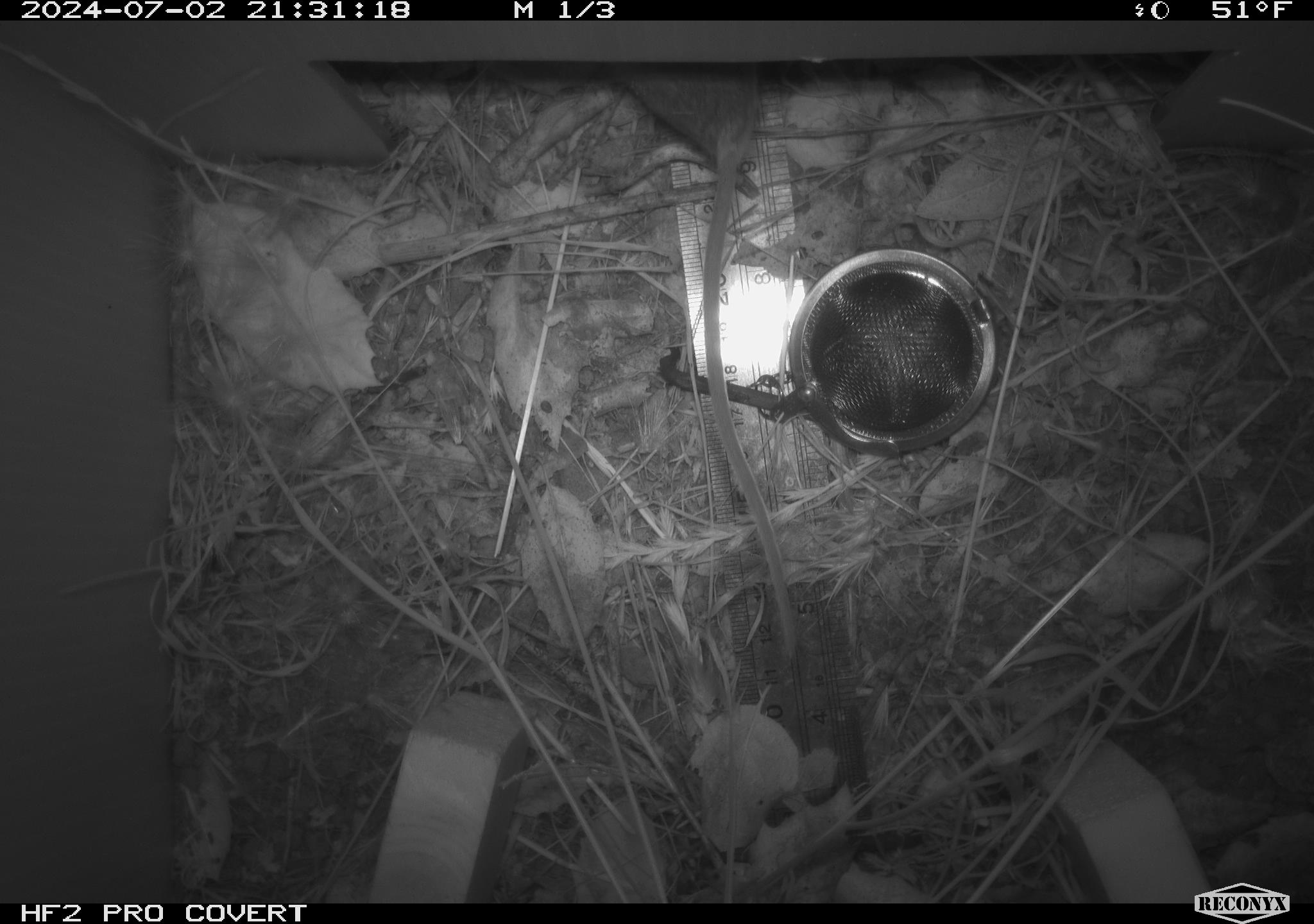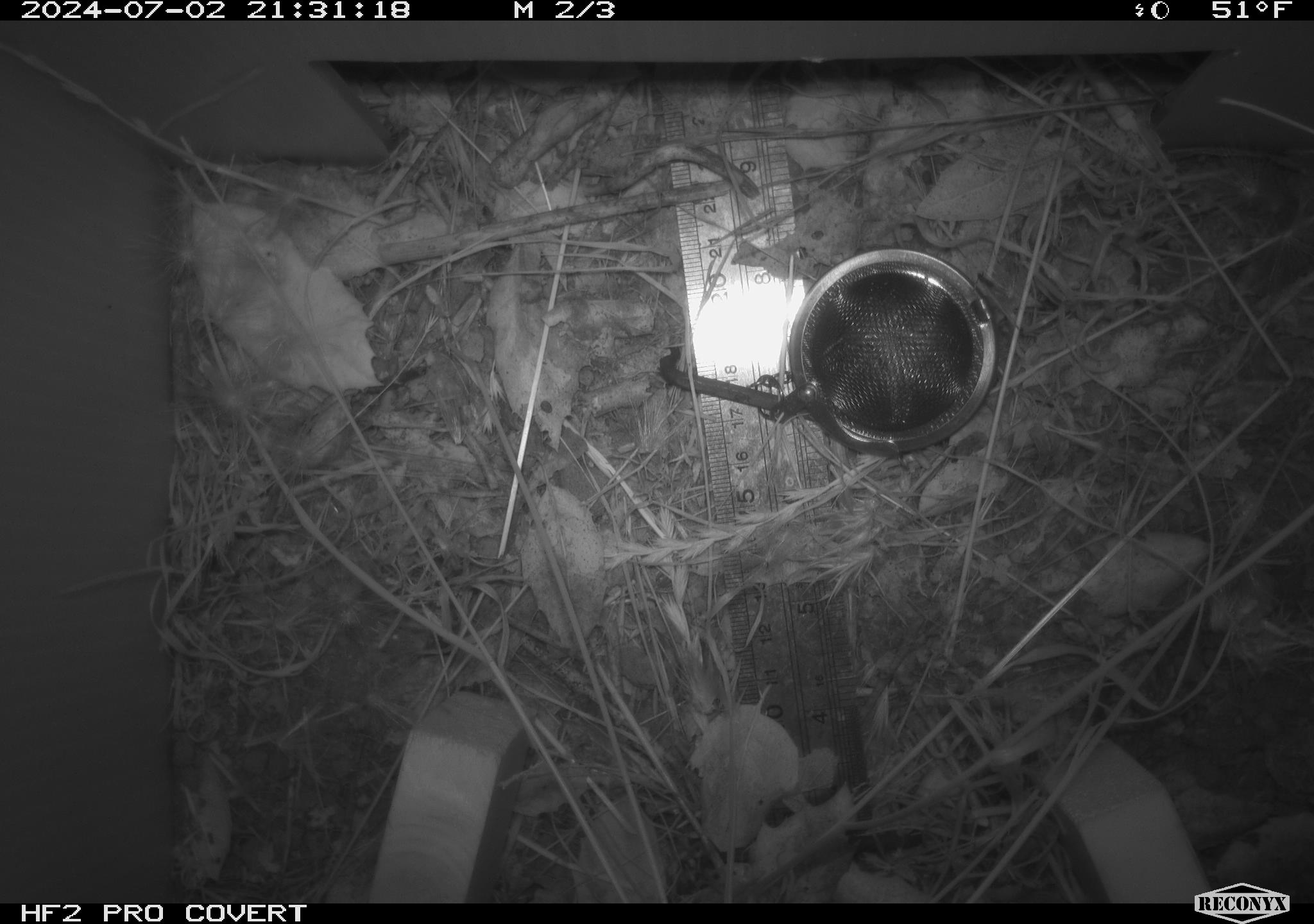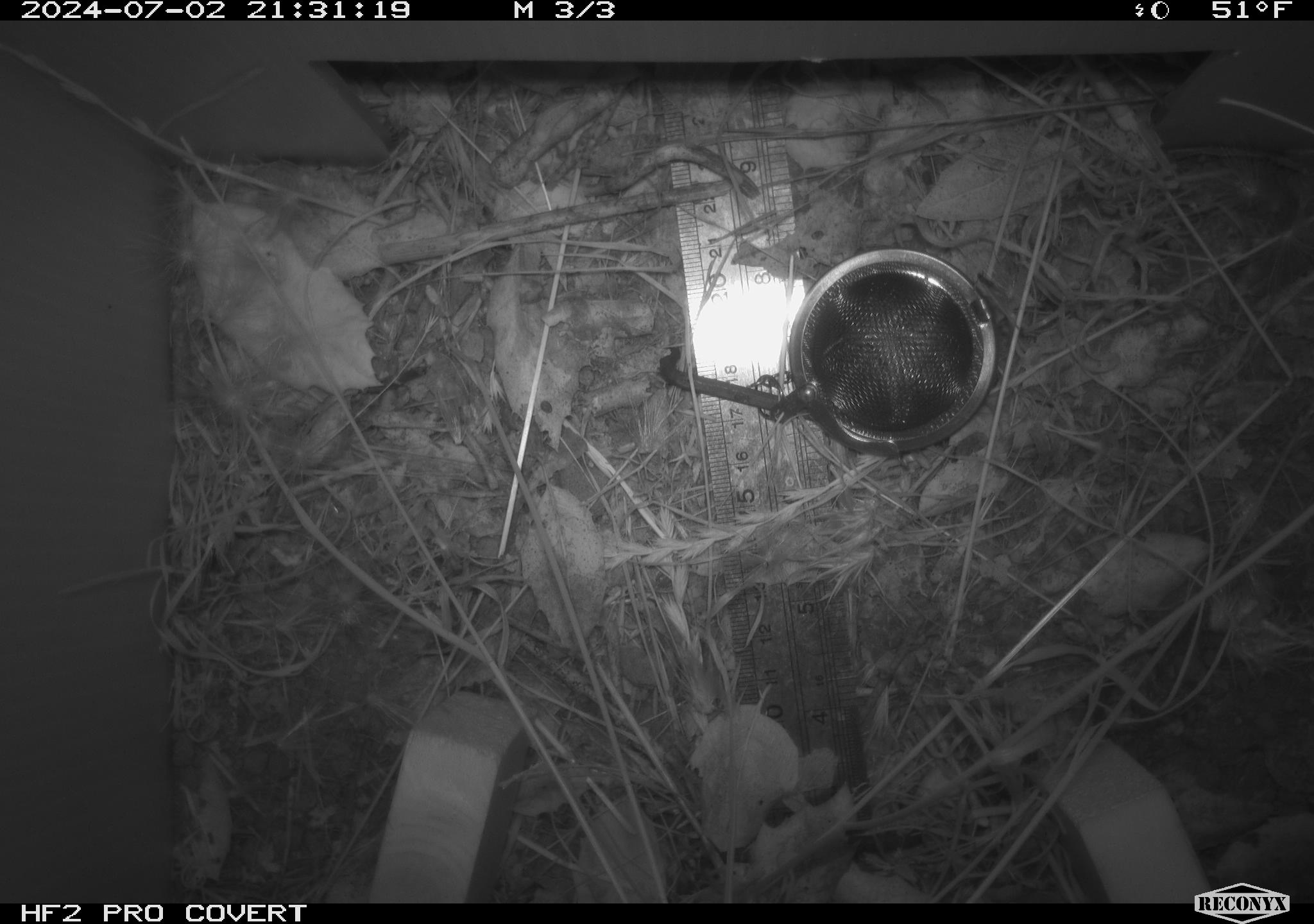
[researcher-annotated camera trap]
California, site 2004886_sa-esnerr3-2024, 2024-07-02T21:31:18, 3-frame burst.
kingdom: Animalia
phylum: Chordata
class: Mammalia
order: Rodentia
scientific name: Rodentia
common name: rodent